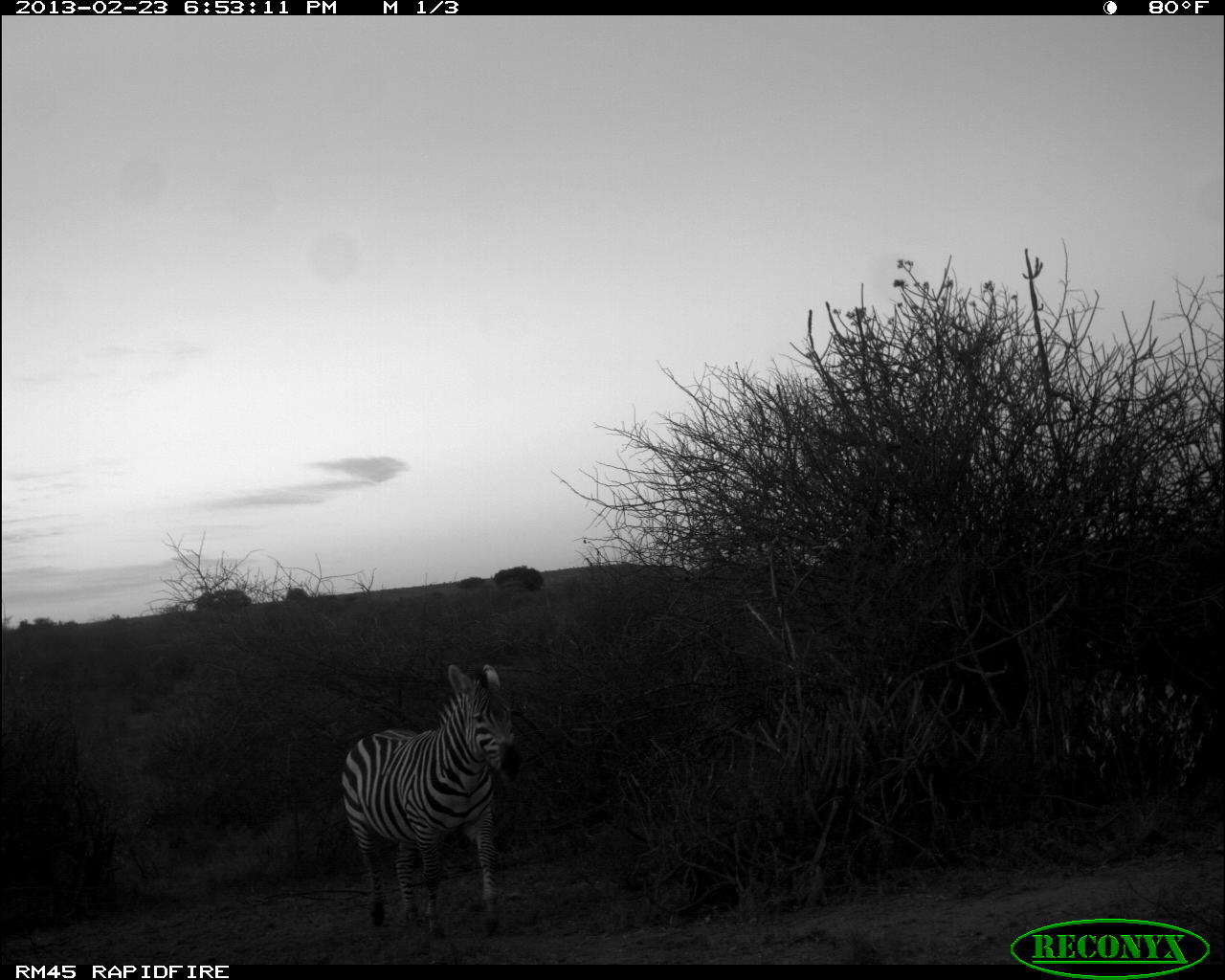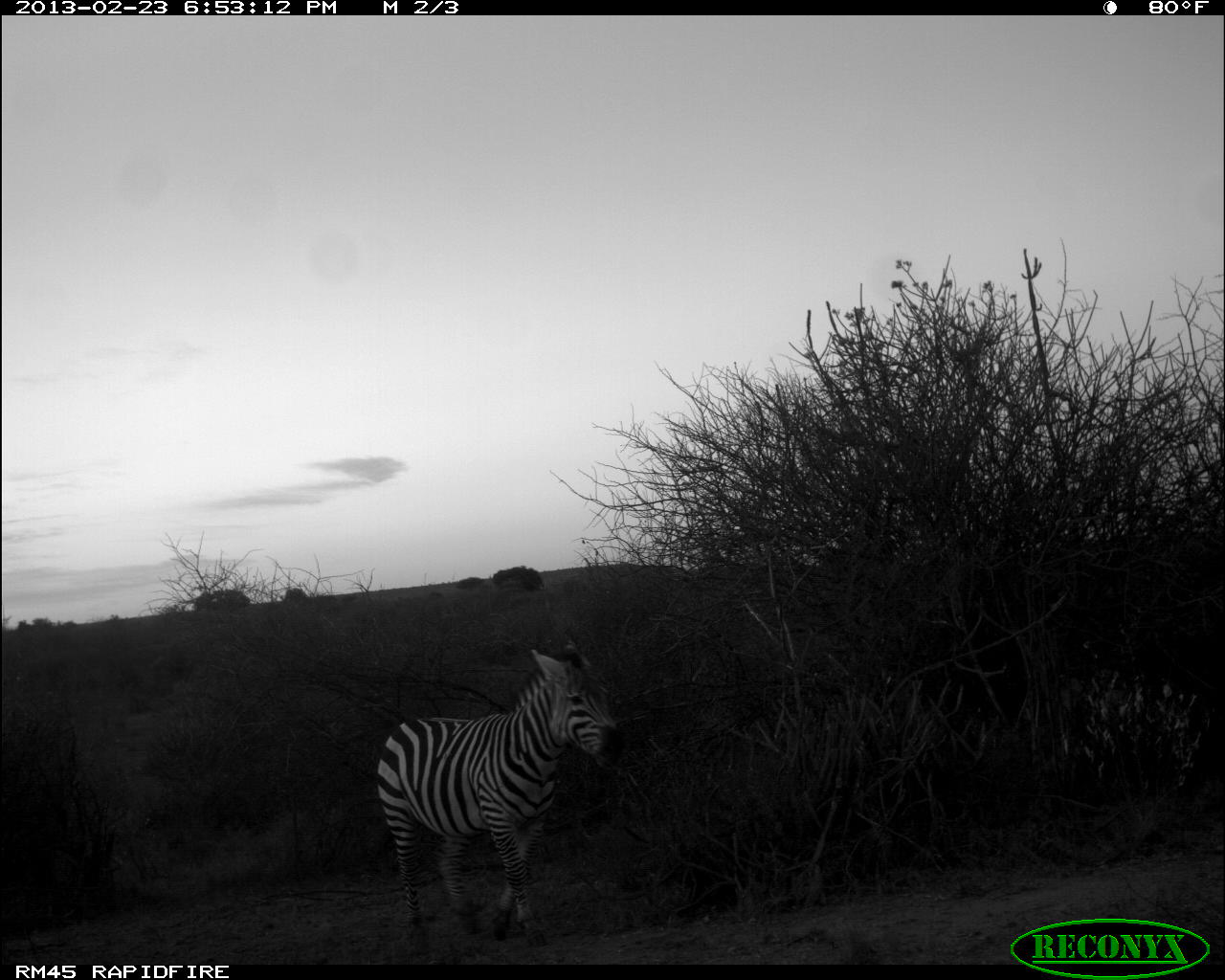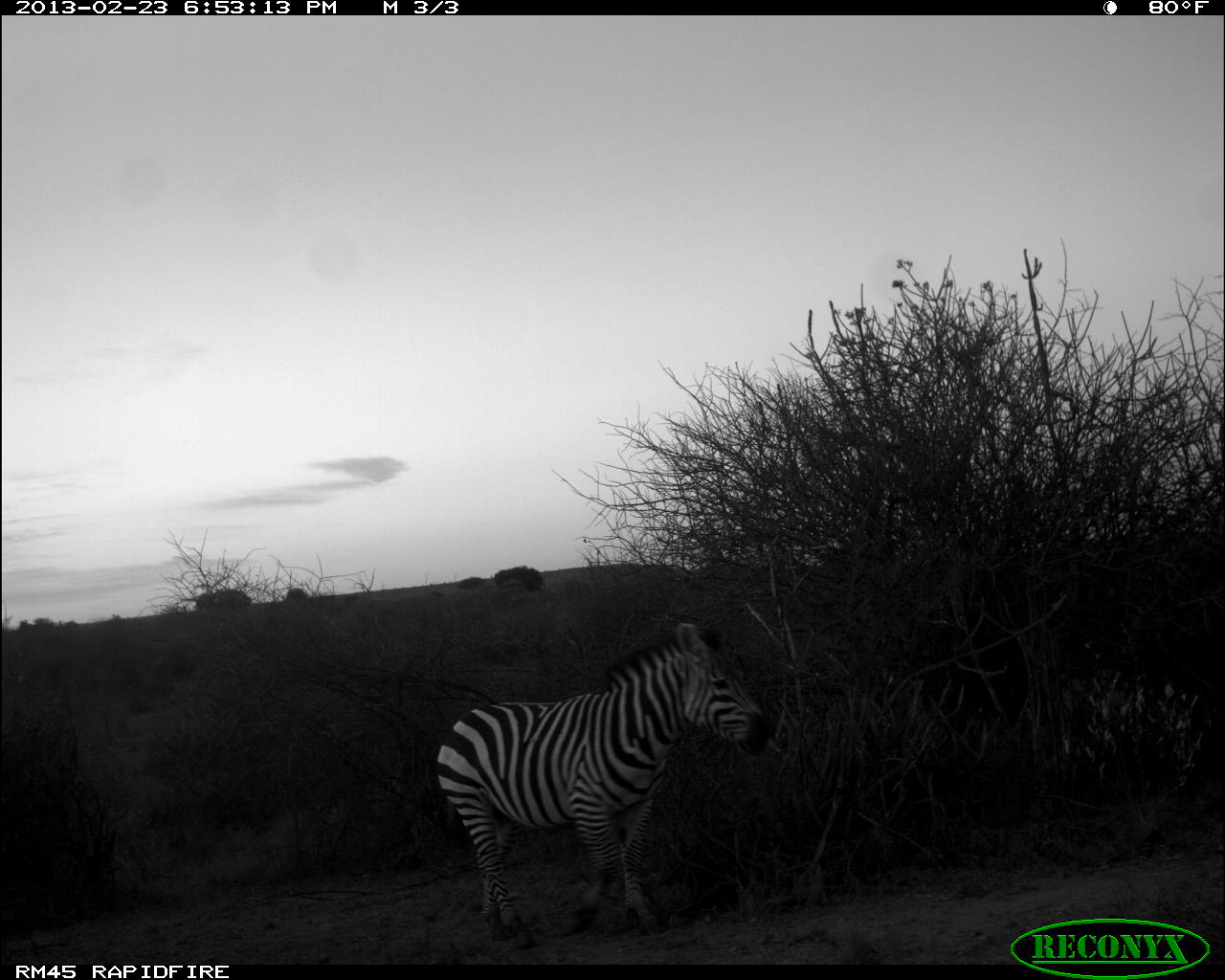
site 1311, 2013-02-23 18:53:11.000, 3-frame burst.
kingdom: Animalia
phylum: Chordata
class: Mammalia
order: Perissodactyla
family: Equidae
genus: Equus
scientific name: Equus quagga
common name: plains zebra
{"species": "Equus quagga (plains zebra)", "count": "1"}